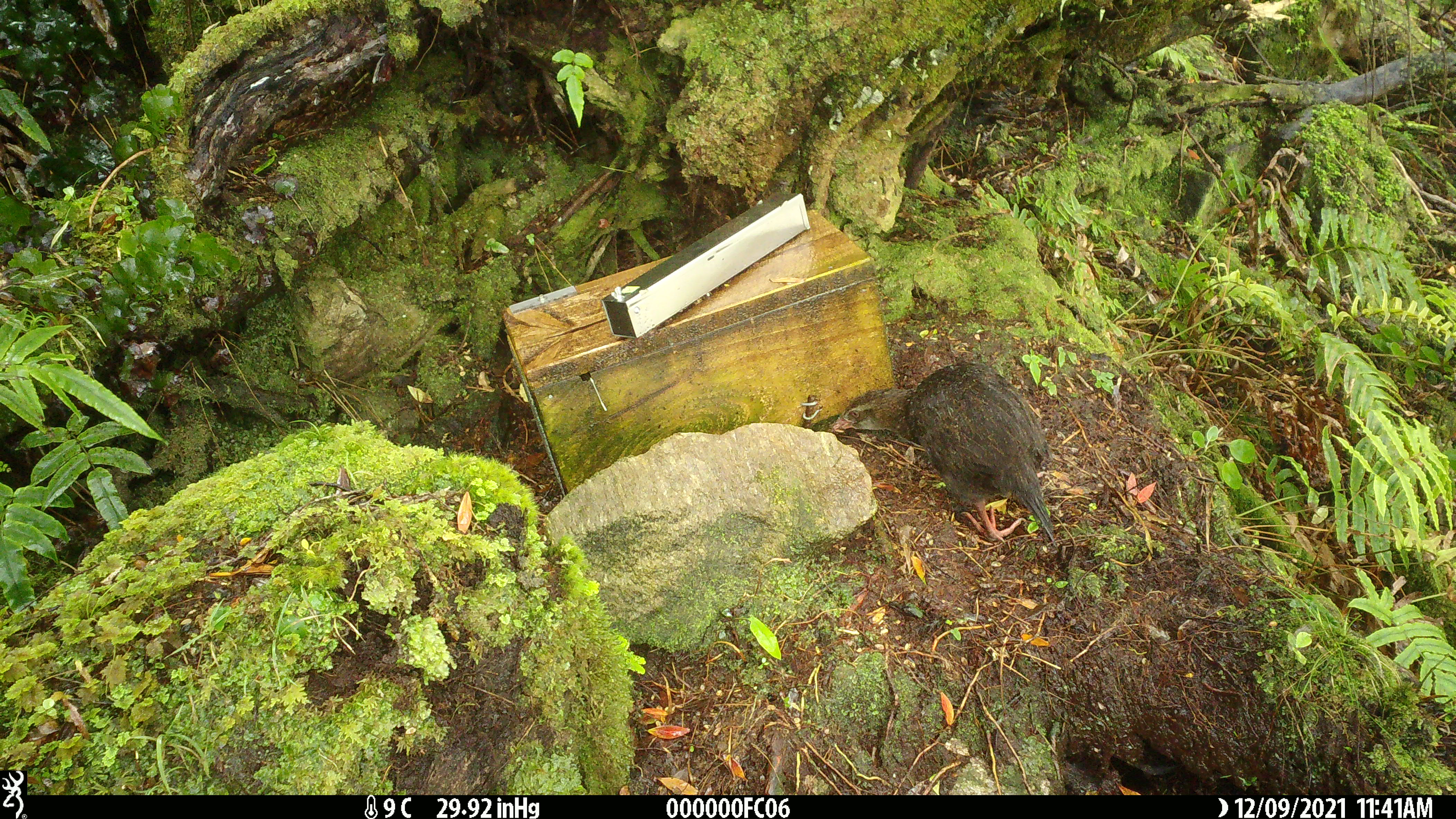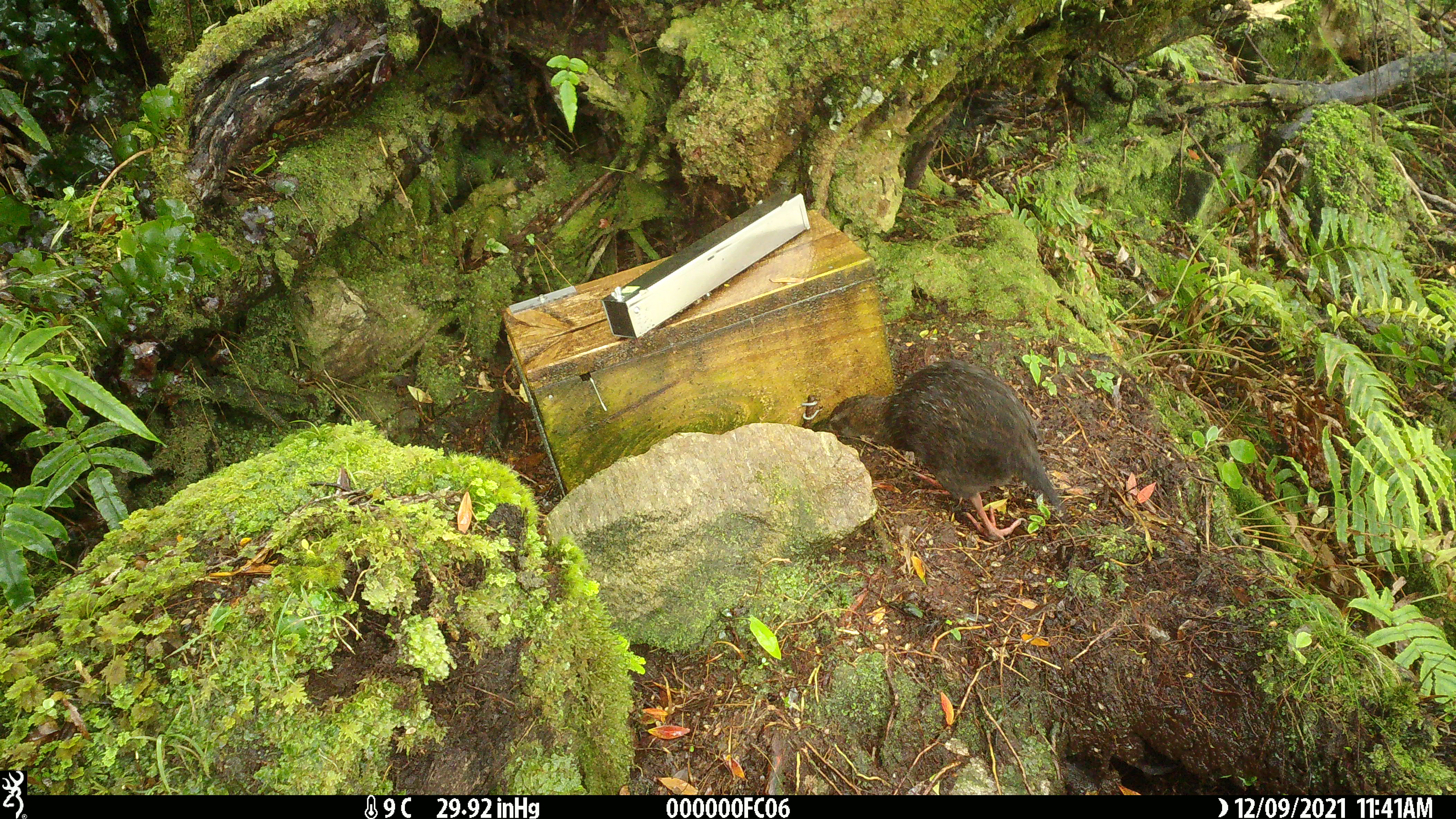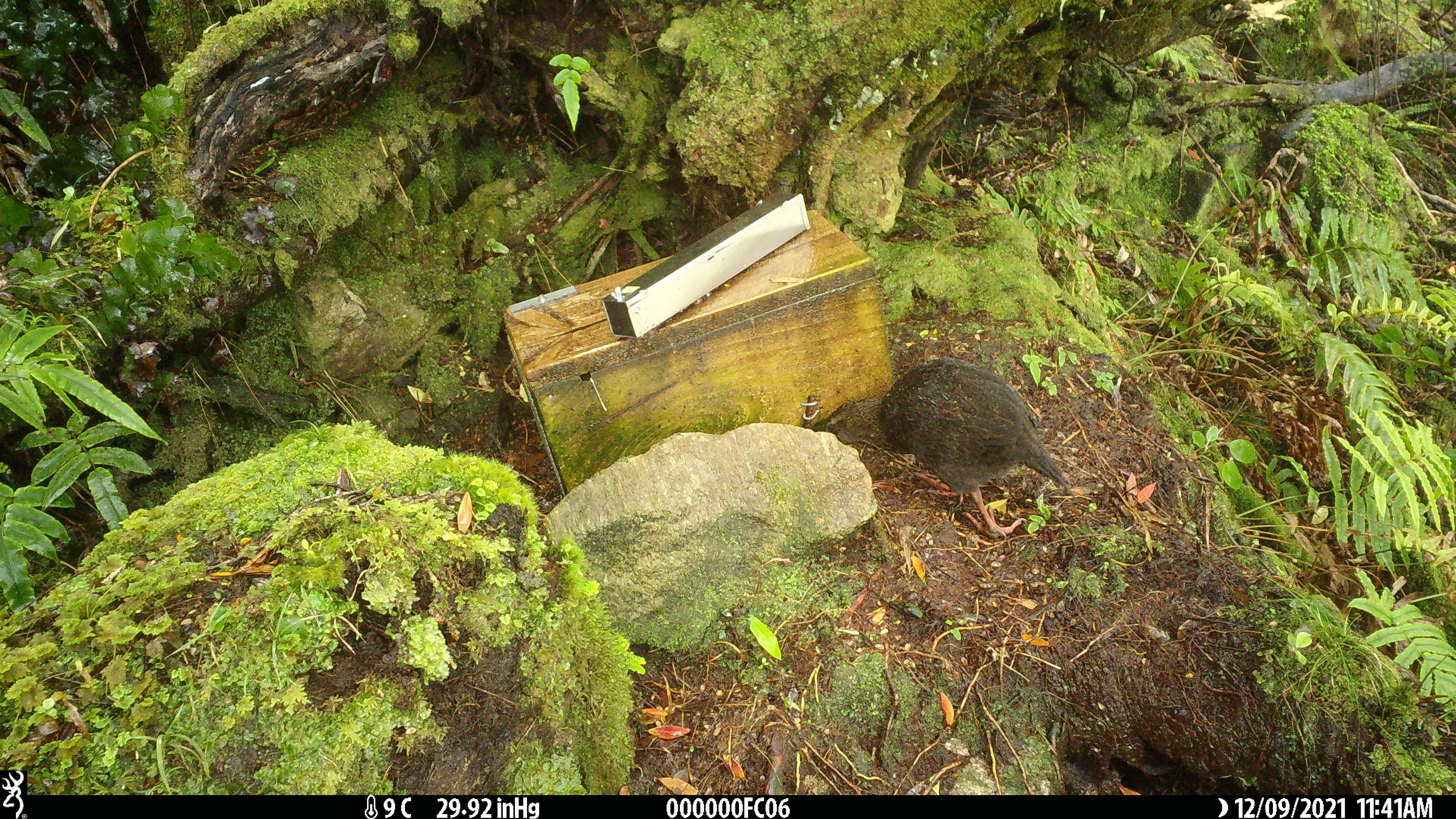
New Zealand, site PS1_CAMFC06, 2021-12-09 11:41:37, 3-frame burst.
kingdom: Animalia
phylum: Chordata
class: Aves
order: Gruiformes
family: Rallidae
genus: Gallirallus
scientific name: Gallirallus australis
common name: weka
Weka (Gallirallus australis).